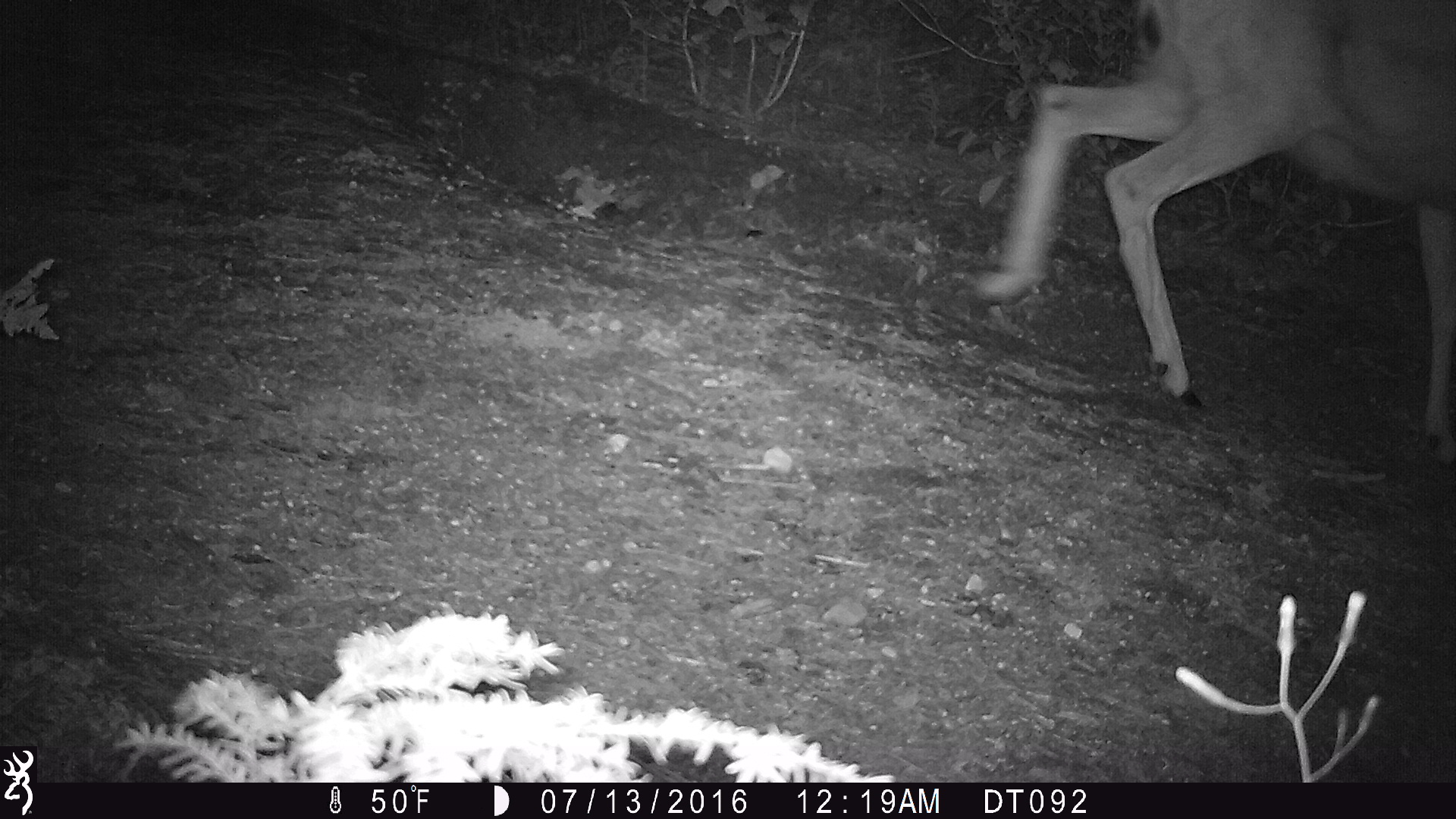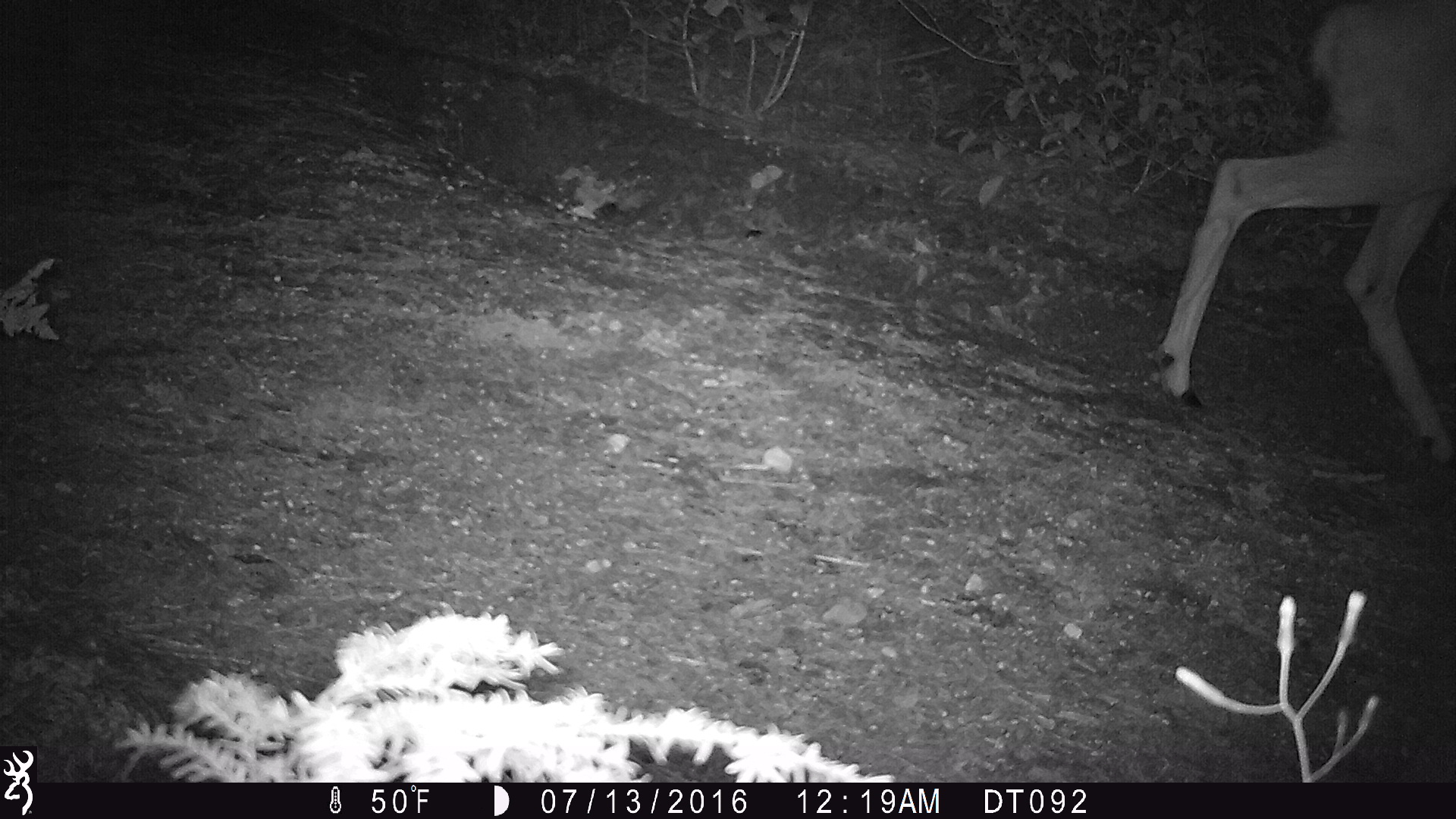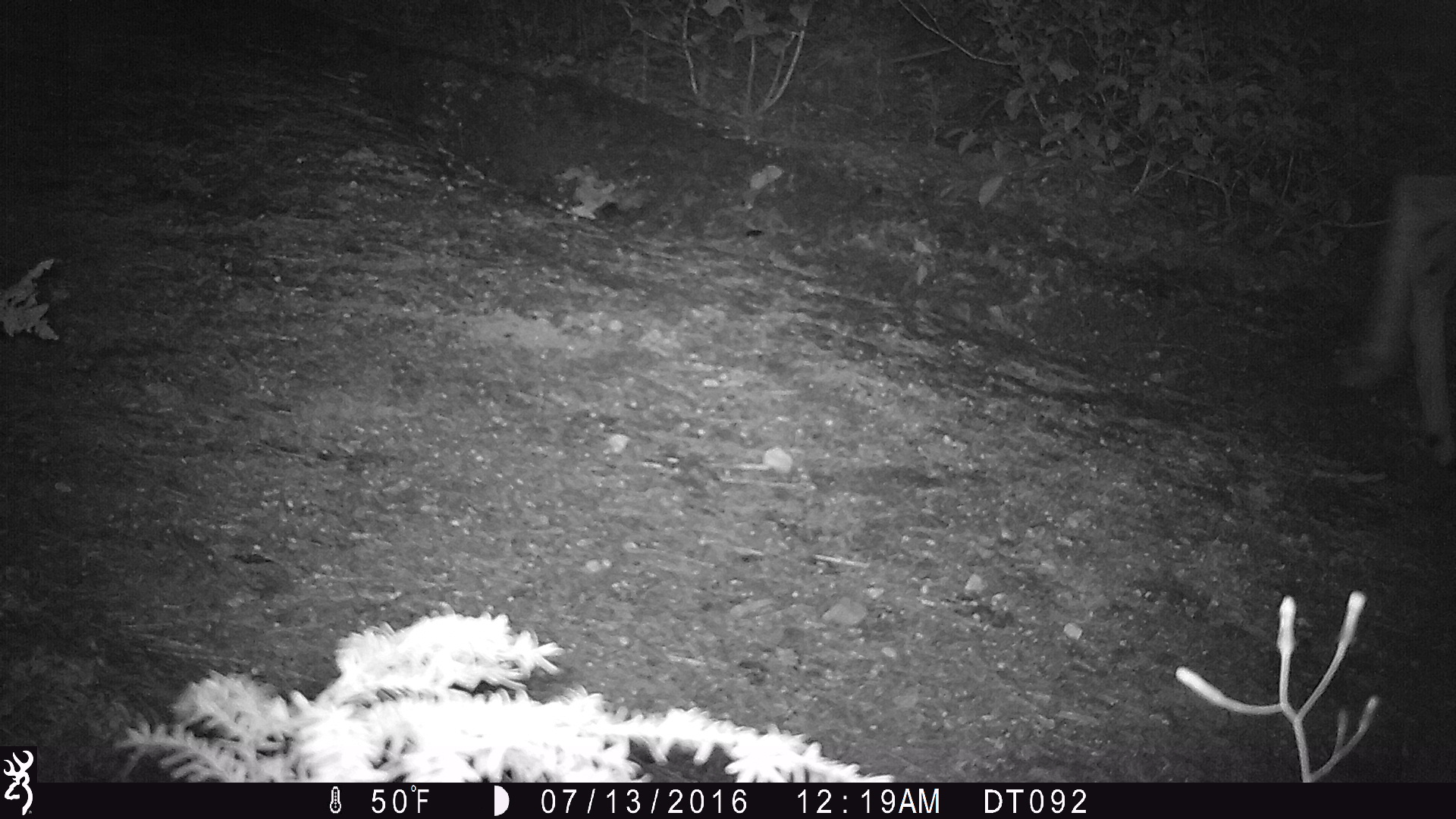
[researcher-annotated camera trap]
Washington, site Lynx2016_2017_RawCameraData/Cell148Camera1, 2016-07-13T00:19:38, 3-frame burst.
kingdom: Animalia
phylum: Chordata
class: Mammalia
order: Artiodactyla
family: Cervidae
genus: Odocoileus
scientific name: Odocoileus hemionus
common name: mule deer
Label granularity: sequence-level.